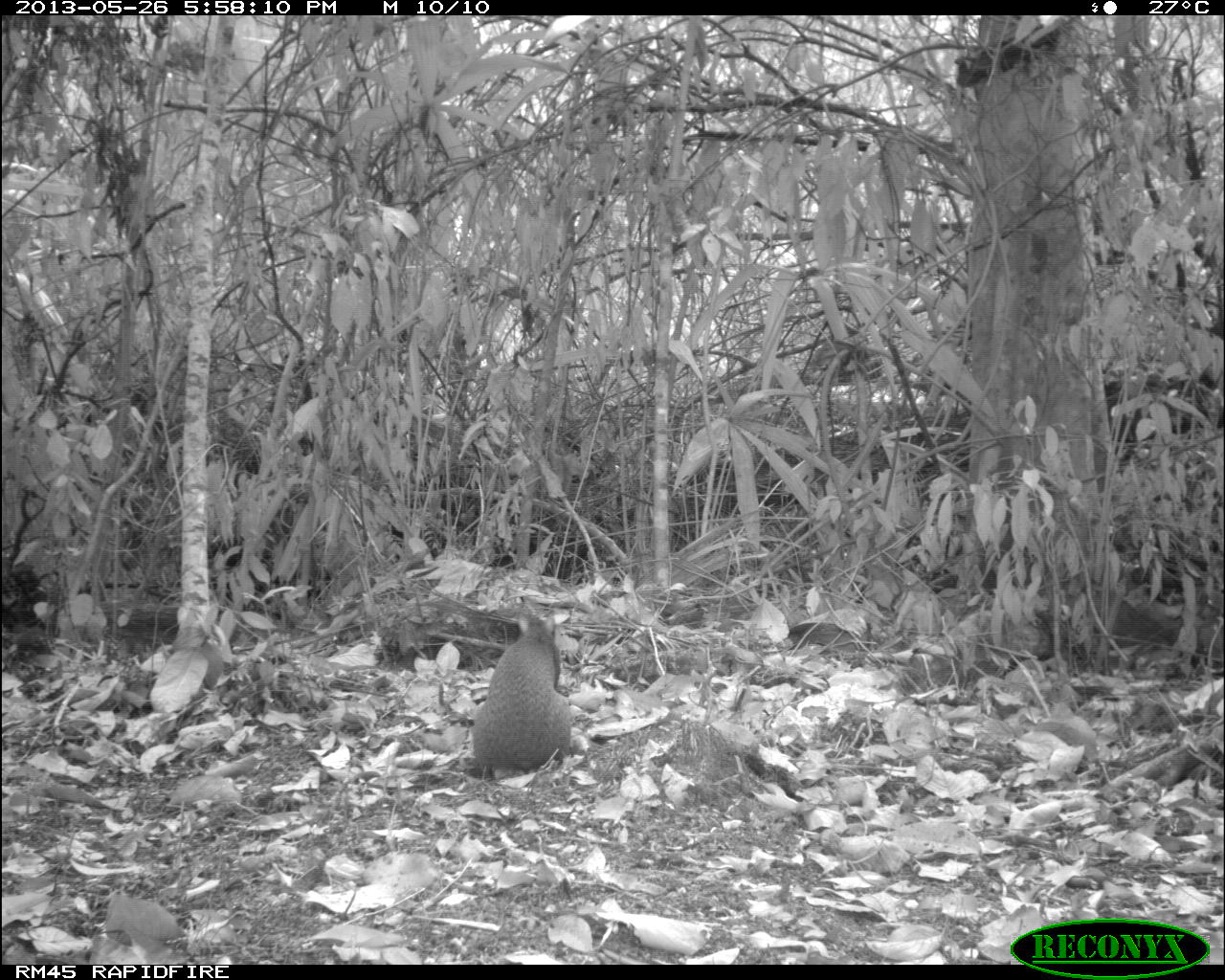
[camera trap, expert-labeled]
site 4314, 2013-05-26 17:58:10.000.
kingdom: Animalia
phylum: Chordata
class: Mammalia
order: Rodentia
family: Dasyproctidae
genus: Dasyprocta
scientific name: Dasyprocta punctata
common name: central american agouti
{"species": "Dasyprocta punctata (central american agouti)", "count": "1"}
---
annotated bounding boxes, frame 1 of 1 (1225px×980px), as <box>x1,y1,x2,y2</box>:
dasyprocta punctata: <box>466,607,576,782</box>